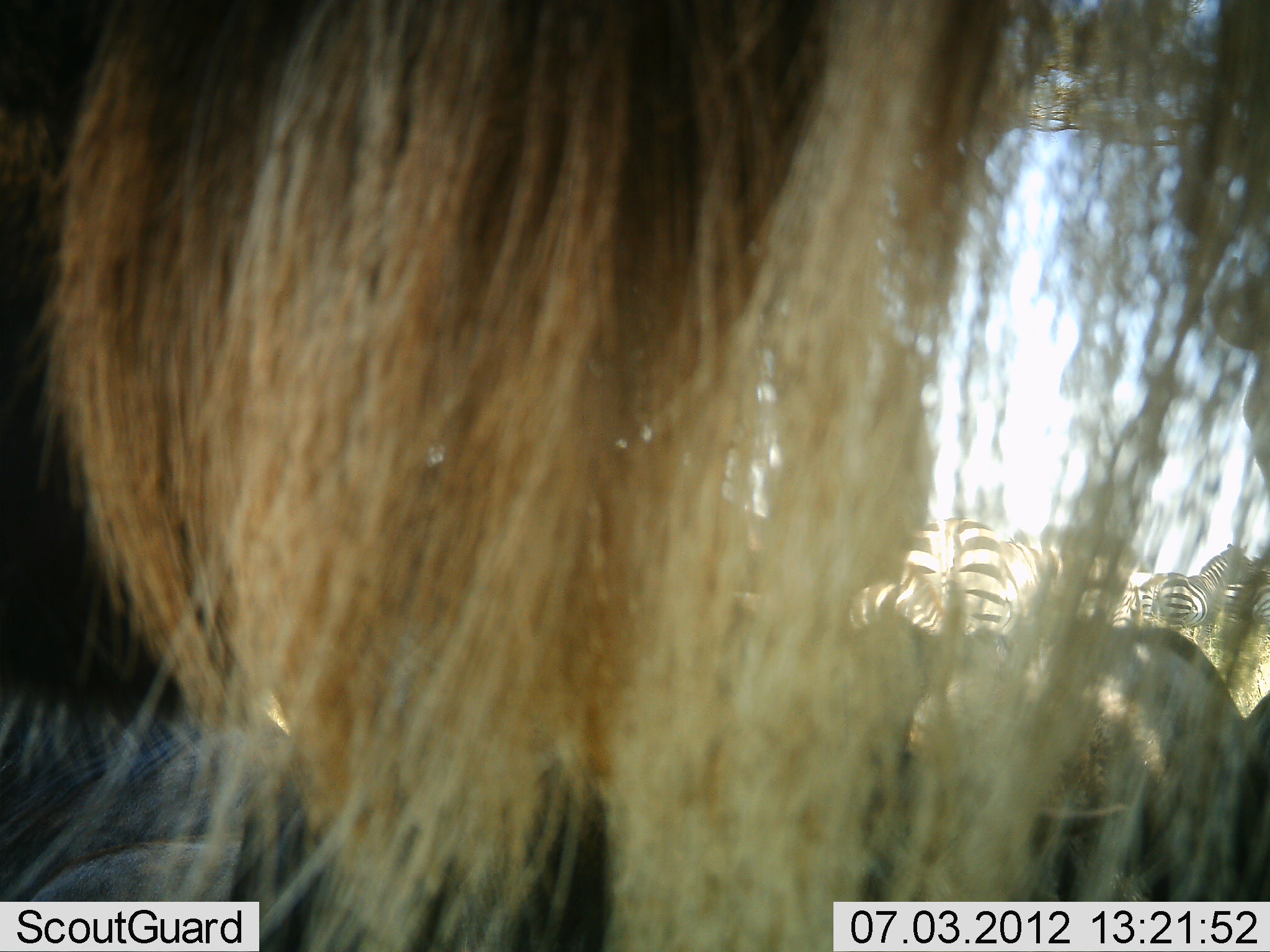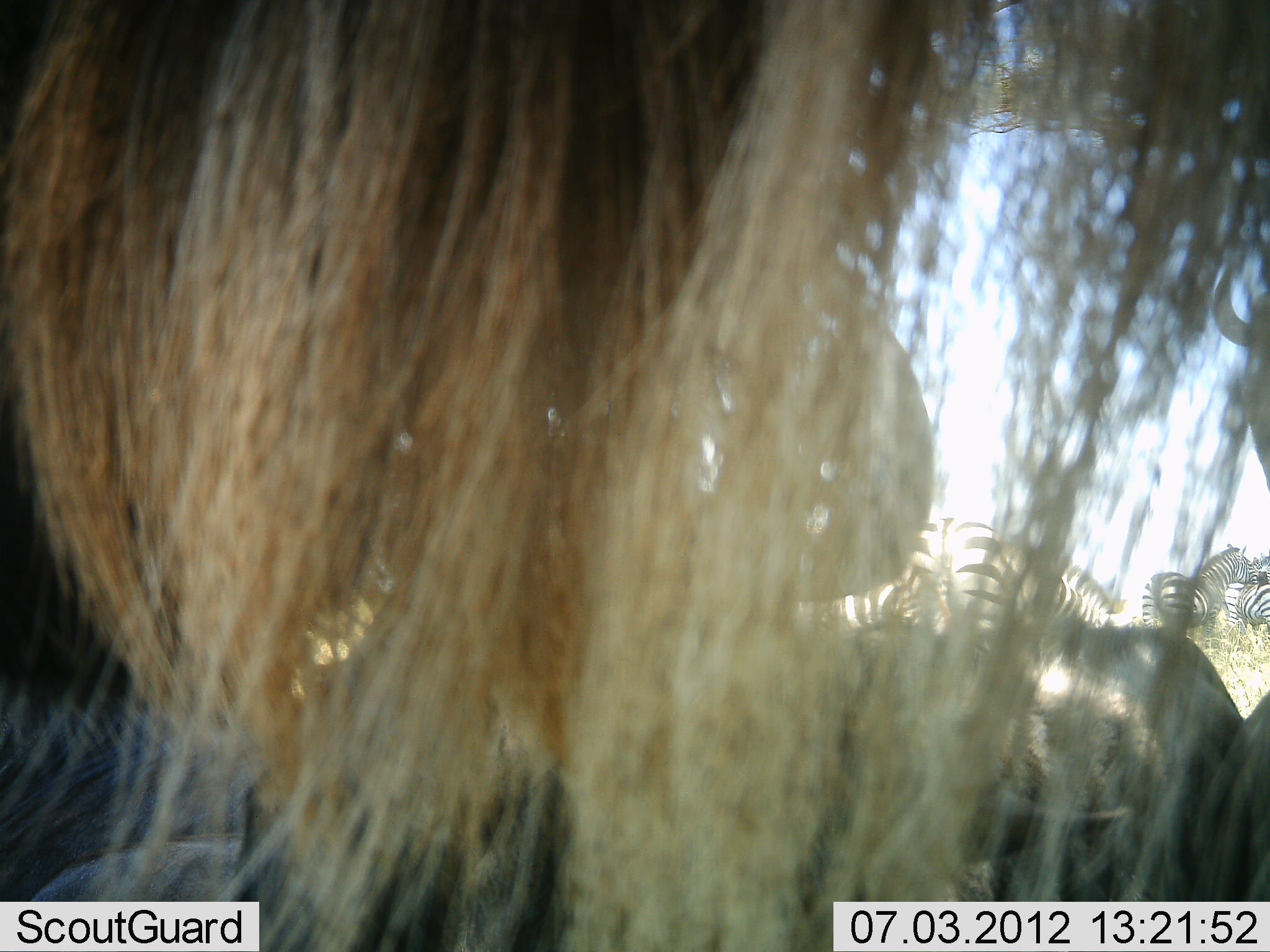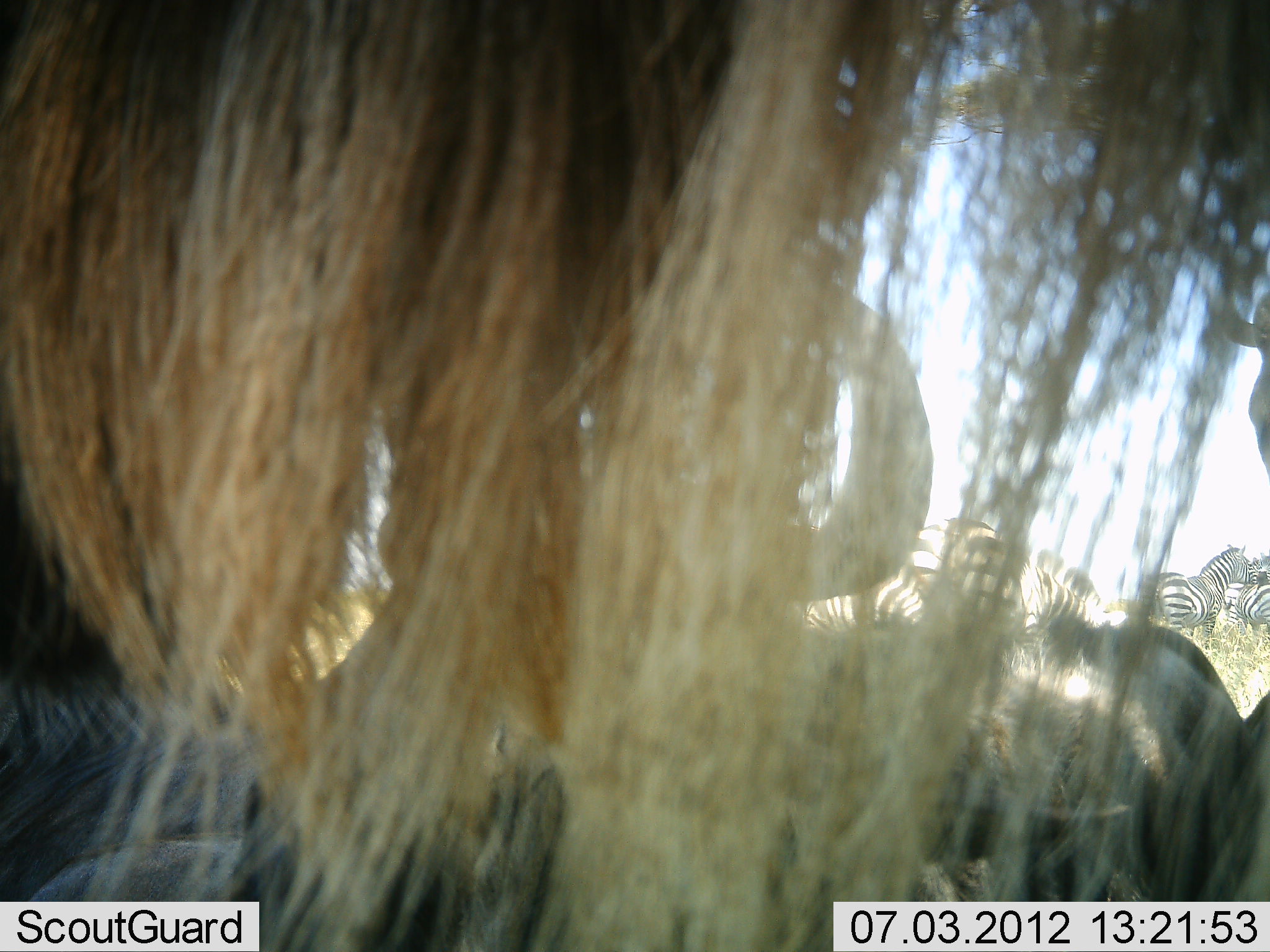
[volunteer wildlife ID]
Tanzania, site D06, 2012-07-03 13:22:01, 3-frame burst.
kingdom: Animalia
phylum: Chordata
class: Mammalia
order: Artiodactyla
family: Bovidae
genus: Connochaetes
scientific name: Connochaetes taurinus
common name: blue wildebeest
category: wildebeest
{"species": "wildebeest (blue wildebeest) (Connochaetes taurinus)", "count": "3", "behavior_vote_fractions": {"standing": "69%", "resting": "77%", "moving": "0%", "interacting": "8%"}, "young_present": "0%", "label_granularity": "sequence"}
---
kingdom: Animalia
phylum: Chordata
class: Mammalia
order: Perissodactyla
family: Equidae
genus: Equus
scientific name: Equus quagga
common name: plains zebra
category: zebra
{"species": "zebra (plains zebra) (Equus quagga)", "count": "4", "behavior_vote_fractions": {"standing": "85%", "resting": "0%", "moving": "15%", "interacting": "0%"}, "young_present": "0%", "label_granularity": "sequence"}